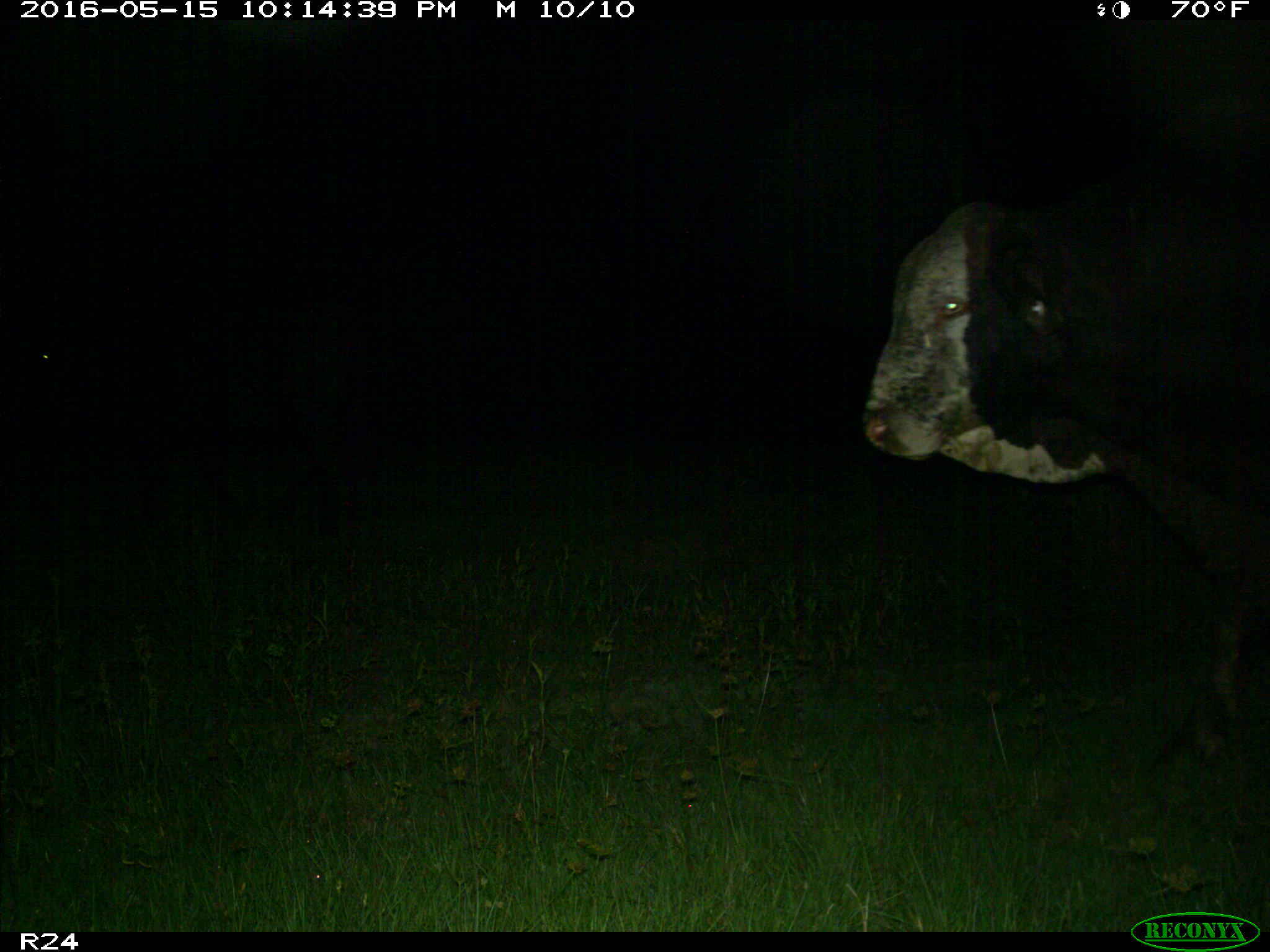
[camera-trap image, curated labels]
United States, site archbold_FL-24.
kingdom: Animalia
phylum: Chordata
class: Mammalia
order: Artiodactyla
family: Bovidae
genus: Bos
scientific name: Bos taurus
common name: domestic cow